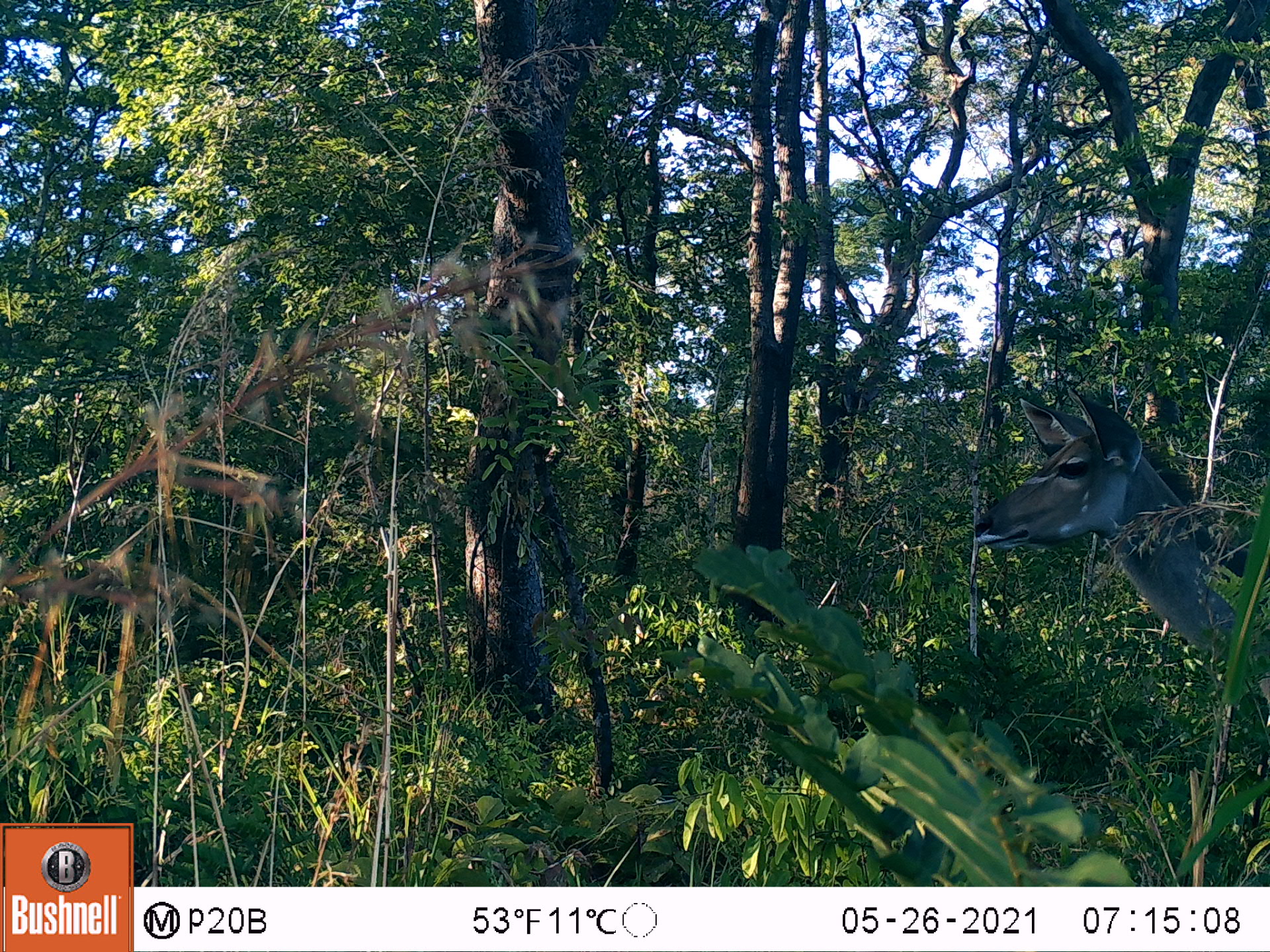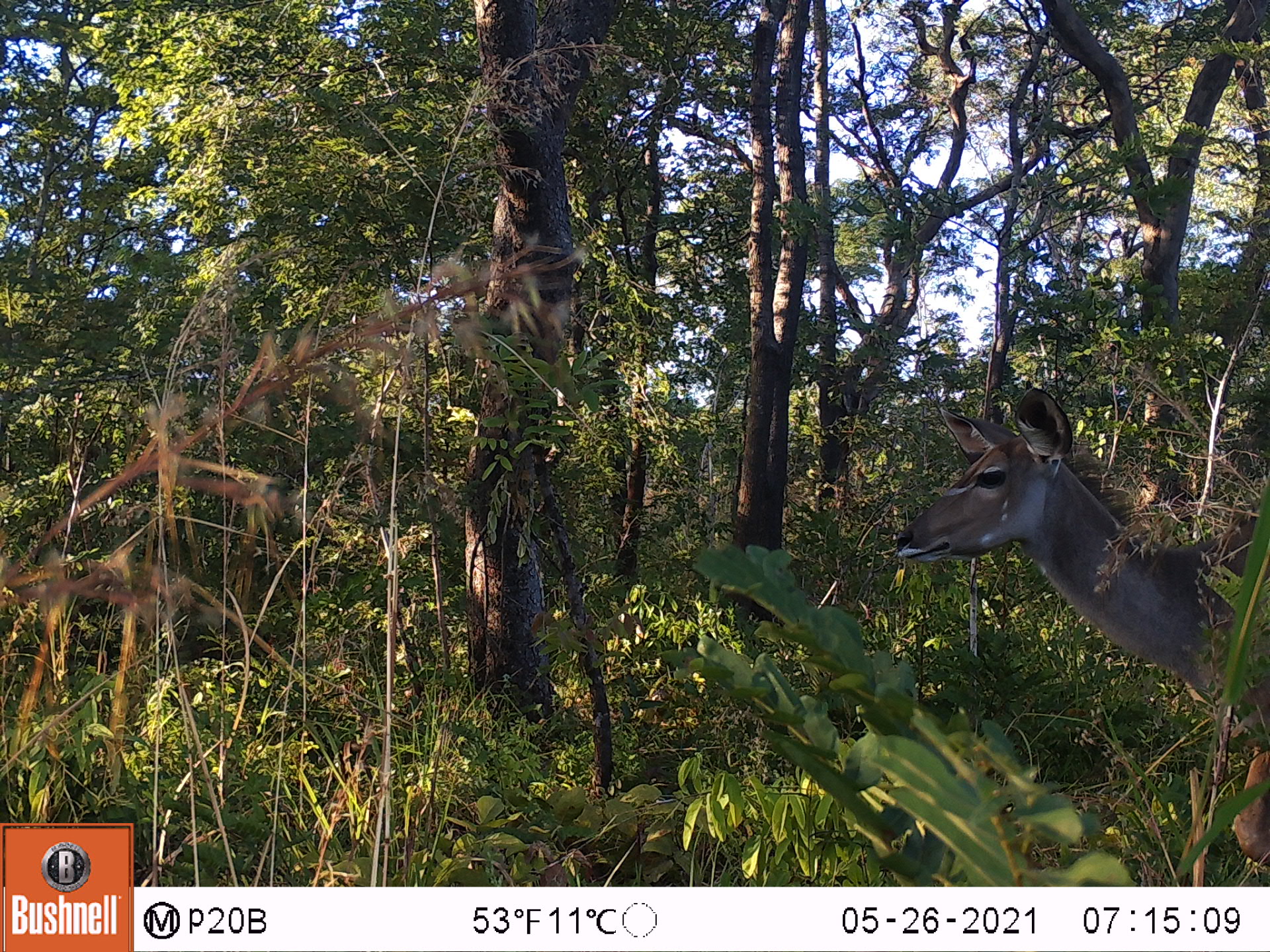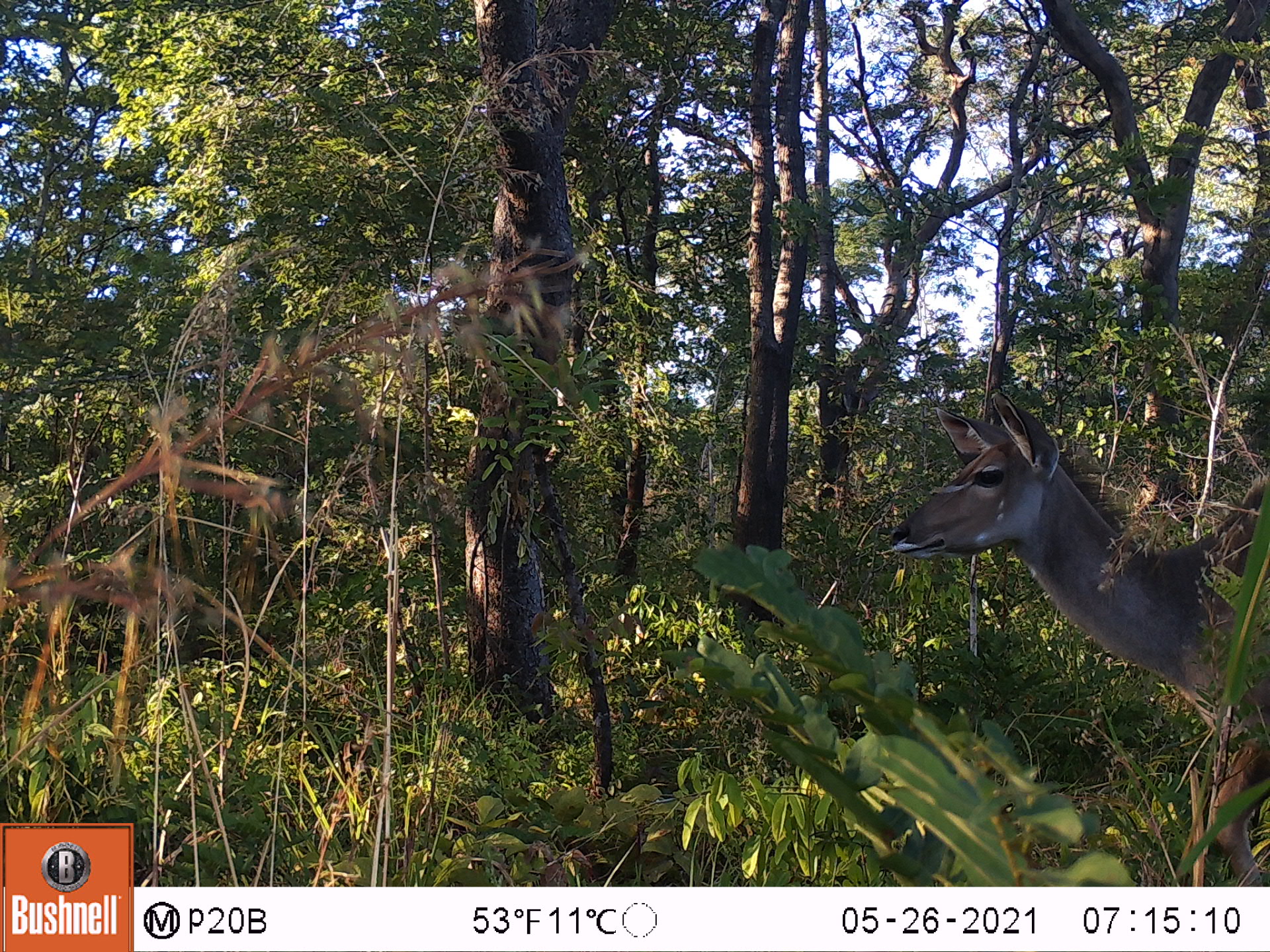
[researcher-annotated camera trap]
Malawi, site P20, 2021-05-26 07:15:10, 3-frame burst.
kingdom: Animalia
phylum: Chordata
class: Mammalia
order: Artiodactyla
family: Bovidae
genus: Tragelaphus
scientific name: Tragelaphus strepsiceros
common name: greater kudu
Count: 1.